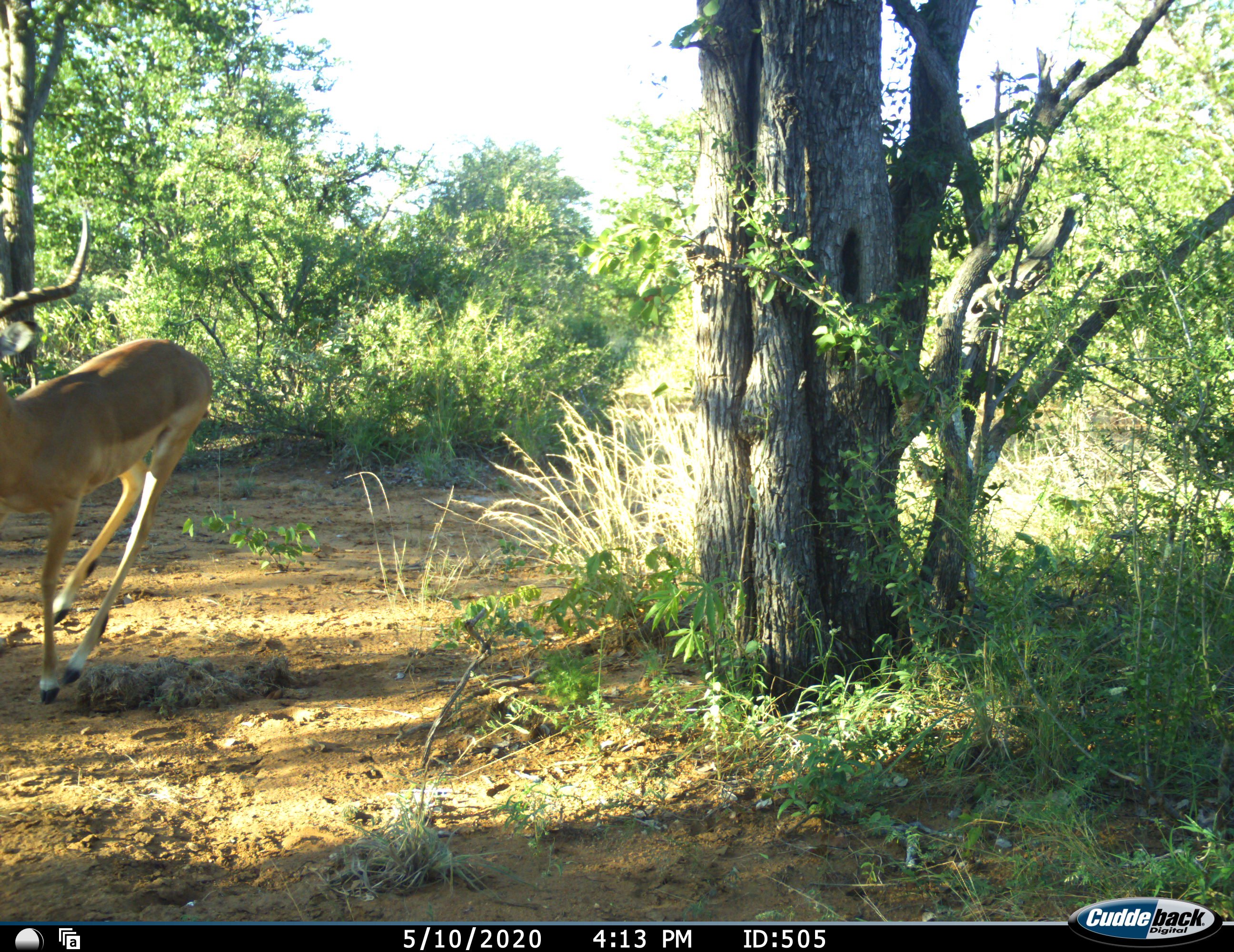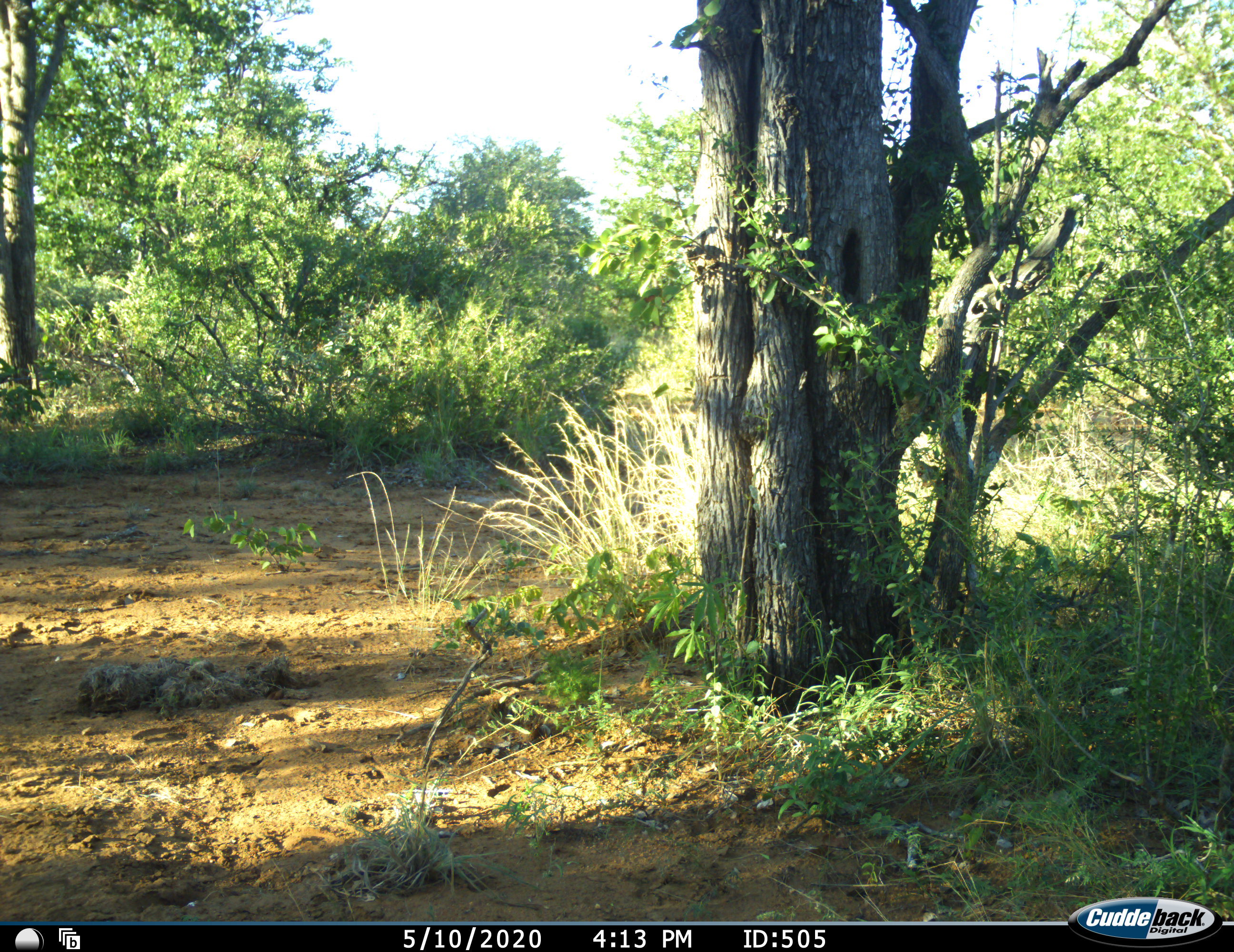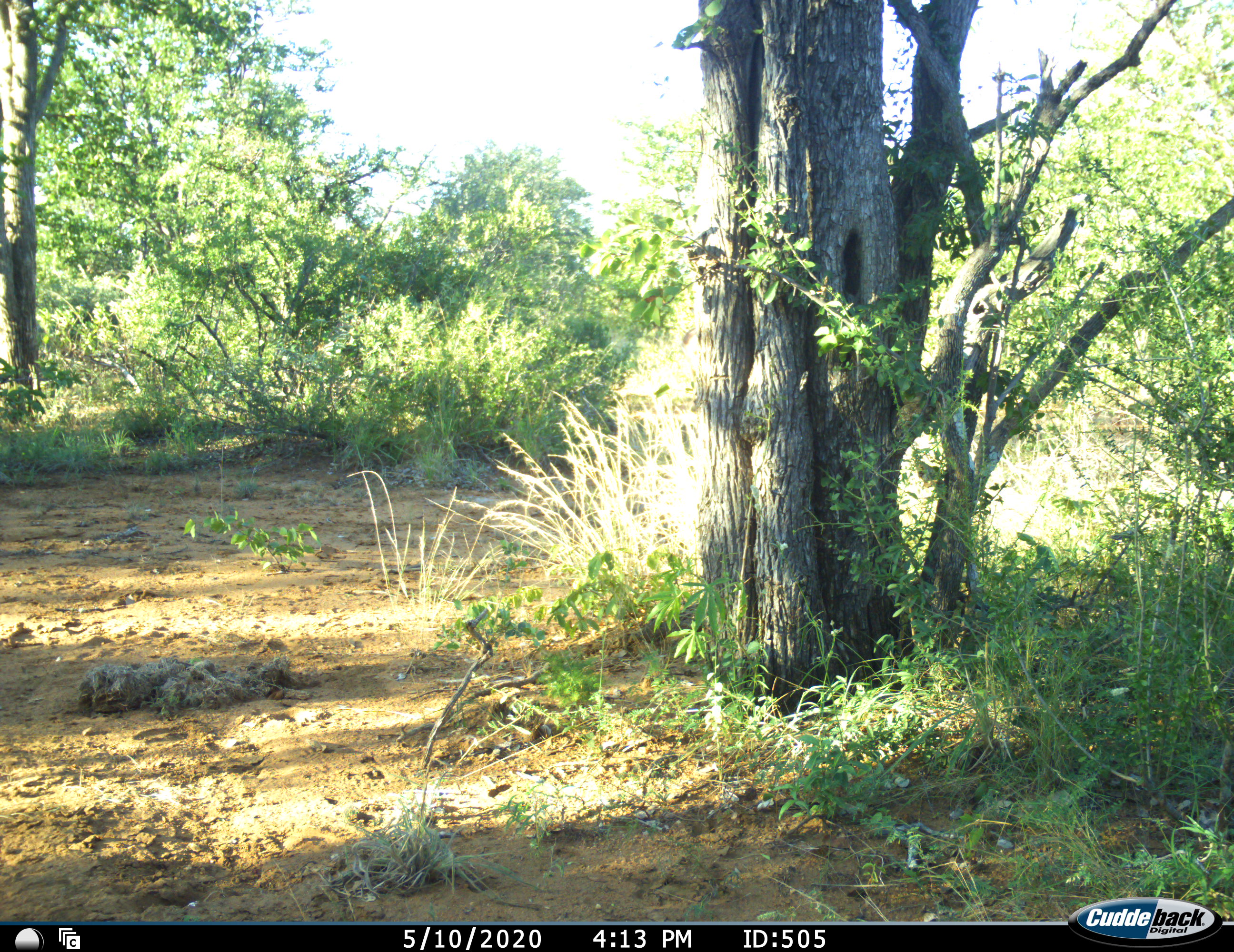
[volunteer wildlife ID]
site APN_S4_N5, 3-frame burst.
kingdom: Animalia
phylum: Chordata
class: Mammalia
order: Artiodactyla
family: Bovidae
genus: Aepyceros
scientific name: Aepyceros melampus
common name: impala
Impala (Aepyceros melampus), count 1. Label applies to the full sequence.